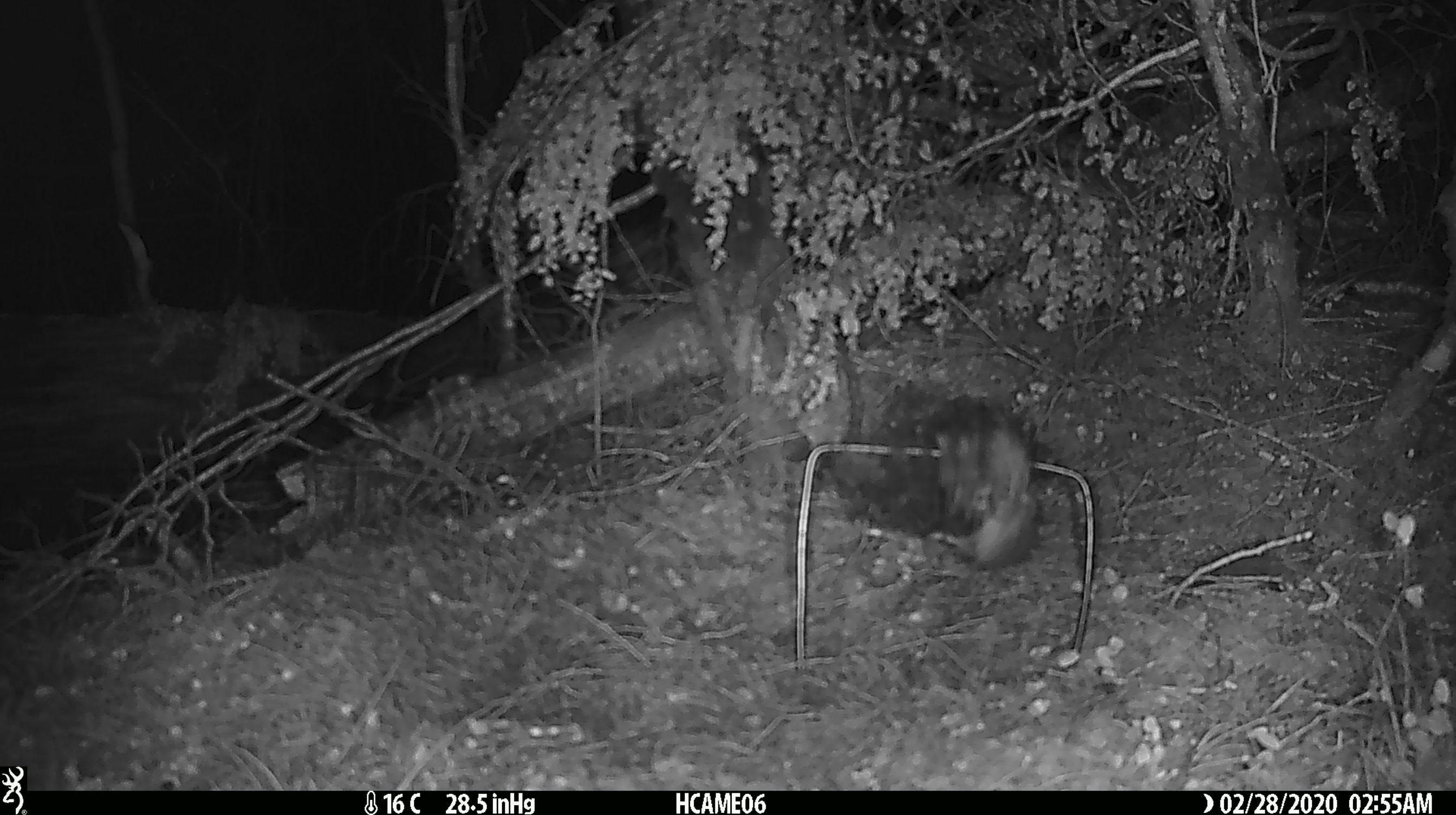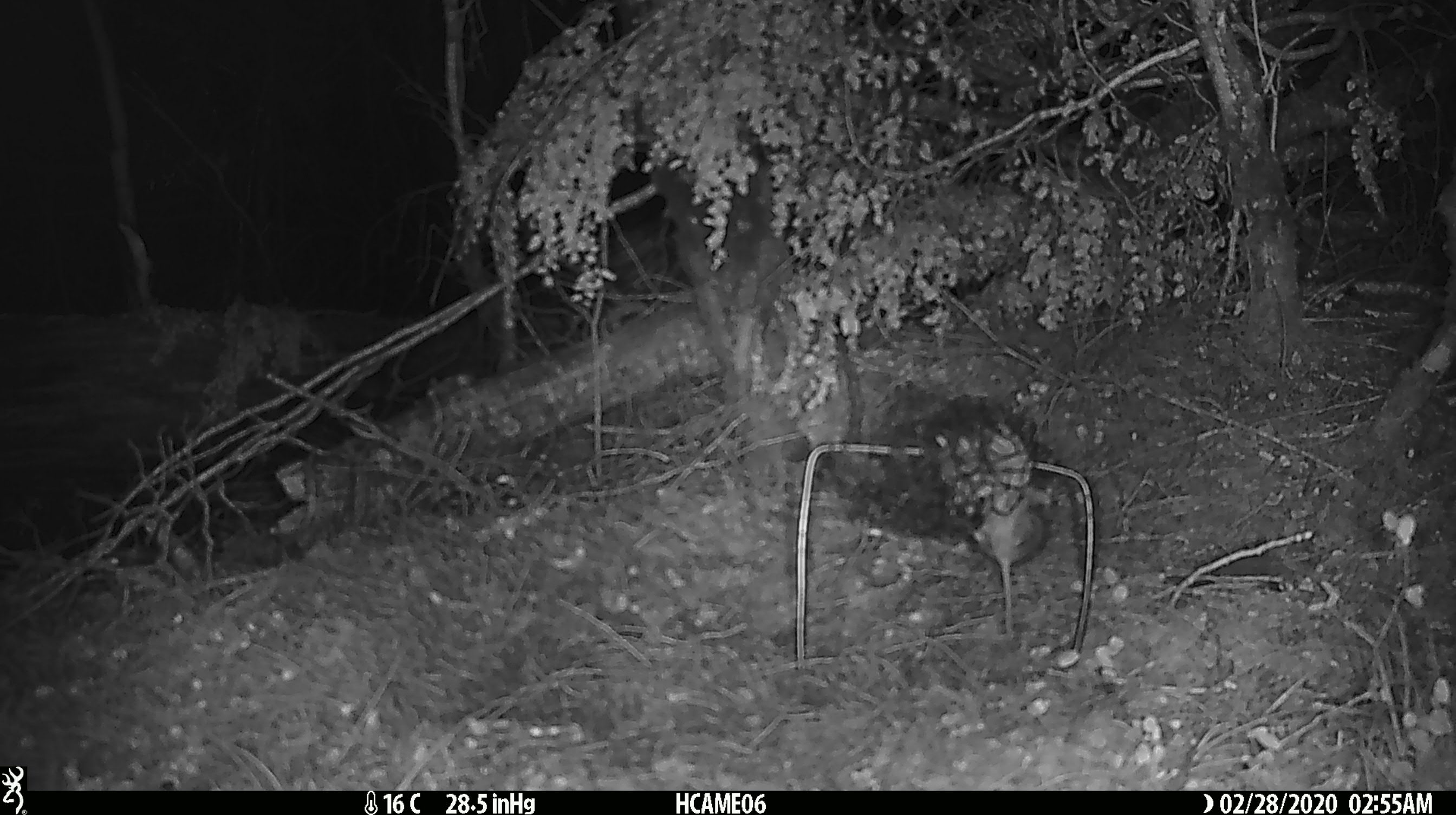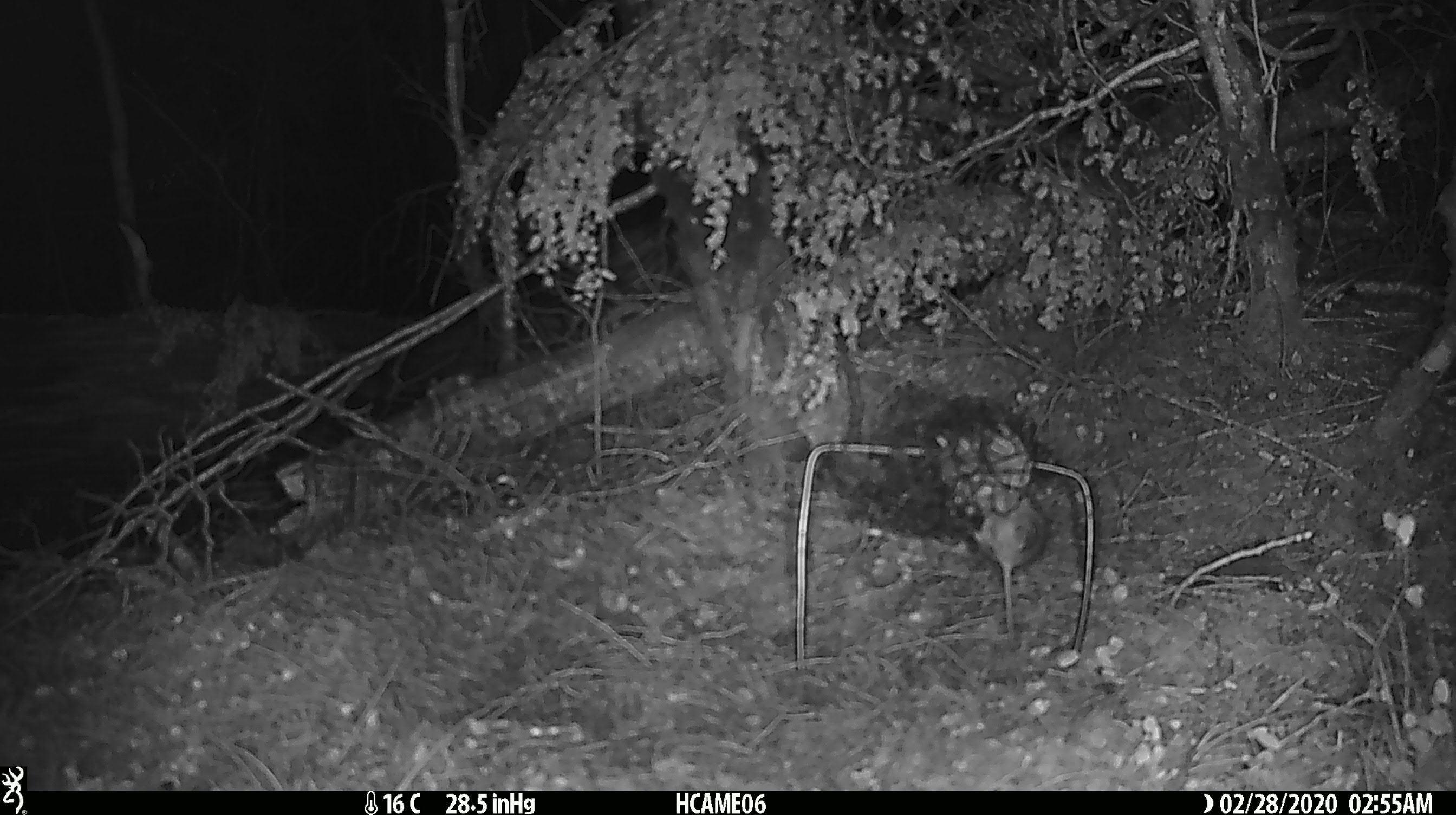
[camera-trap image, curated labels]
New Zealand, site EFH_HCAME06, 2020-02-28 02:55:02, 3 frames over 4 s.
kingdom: Animalia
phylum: Chordata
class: Mammalia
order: Rodentia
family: Muridae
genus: Mus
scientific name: Mus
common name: mouse